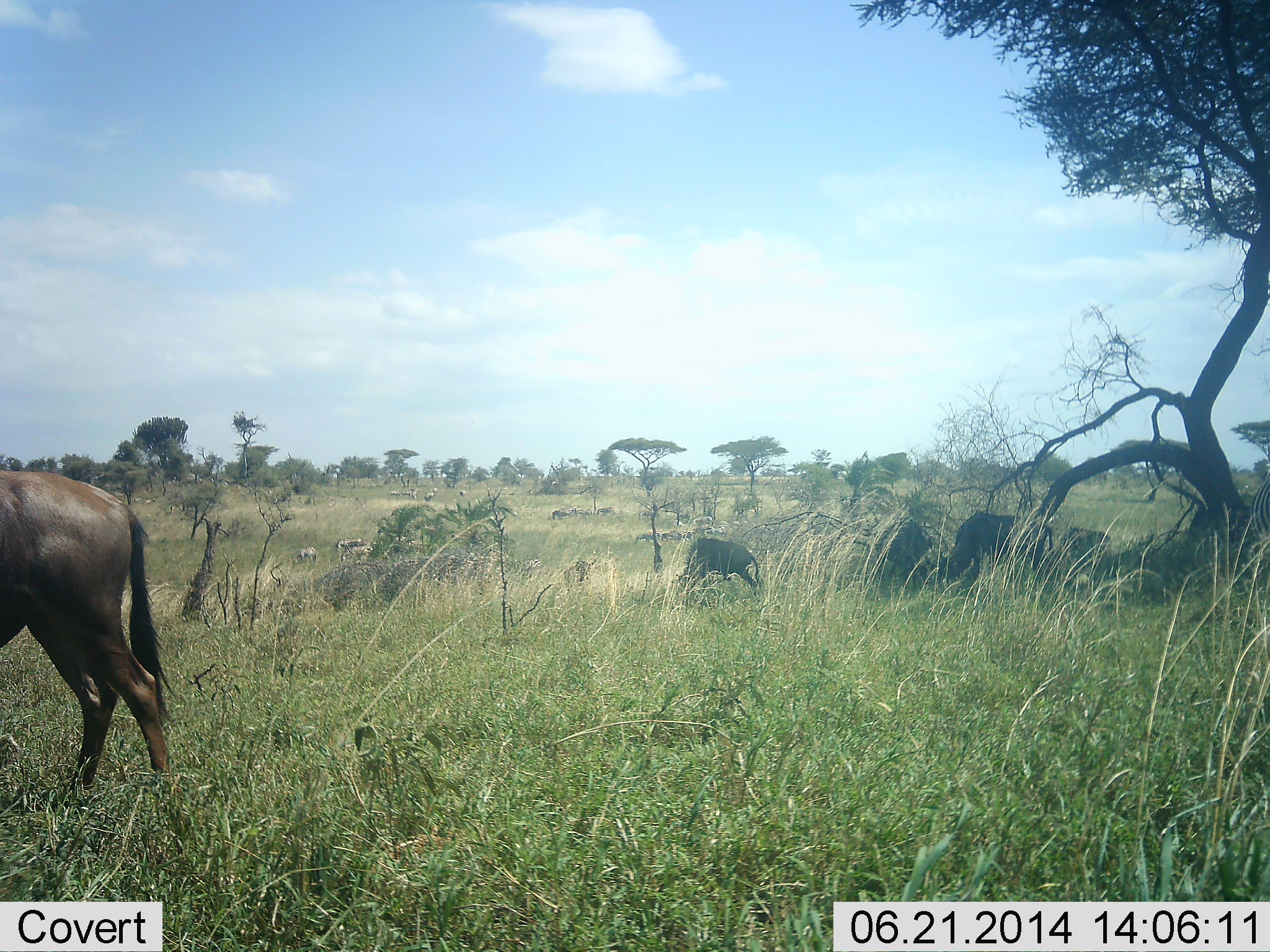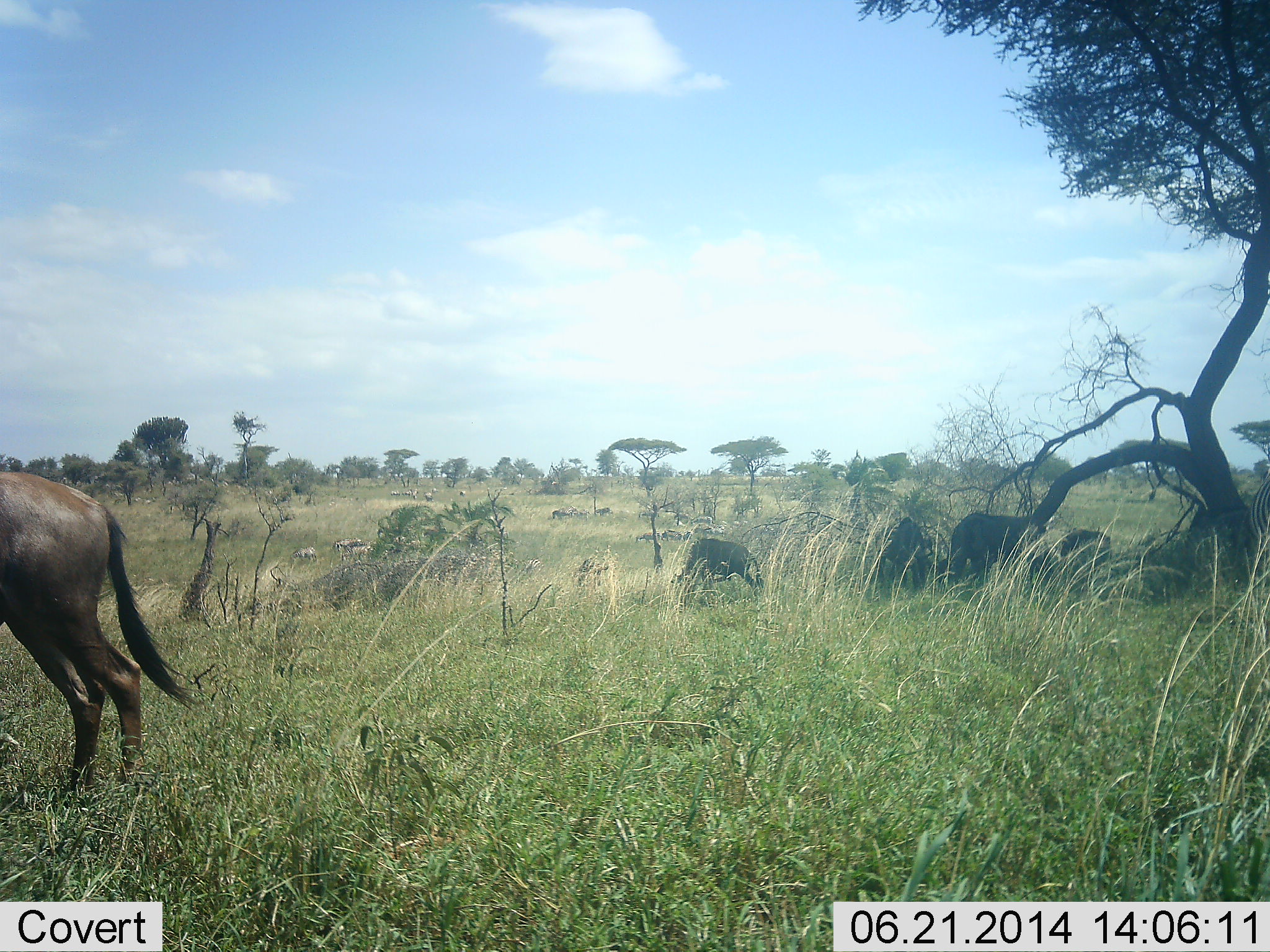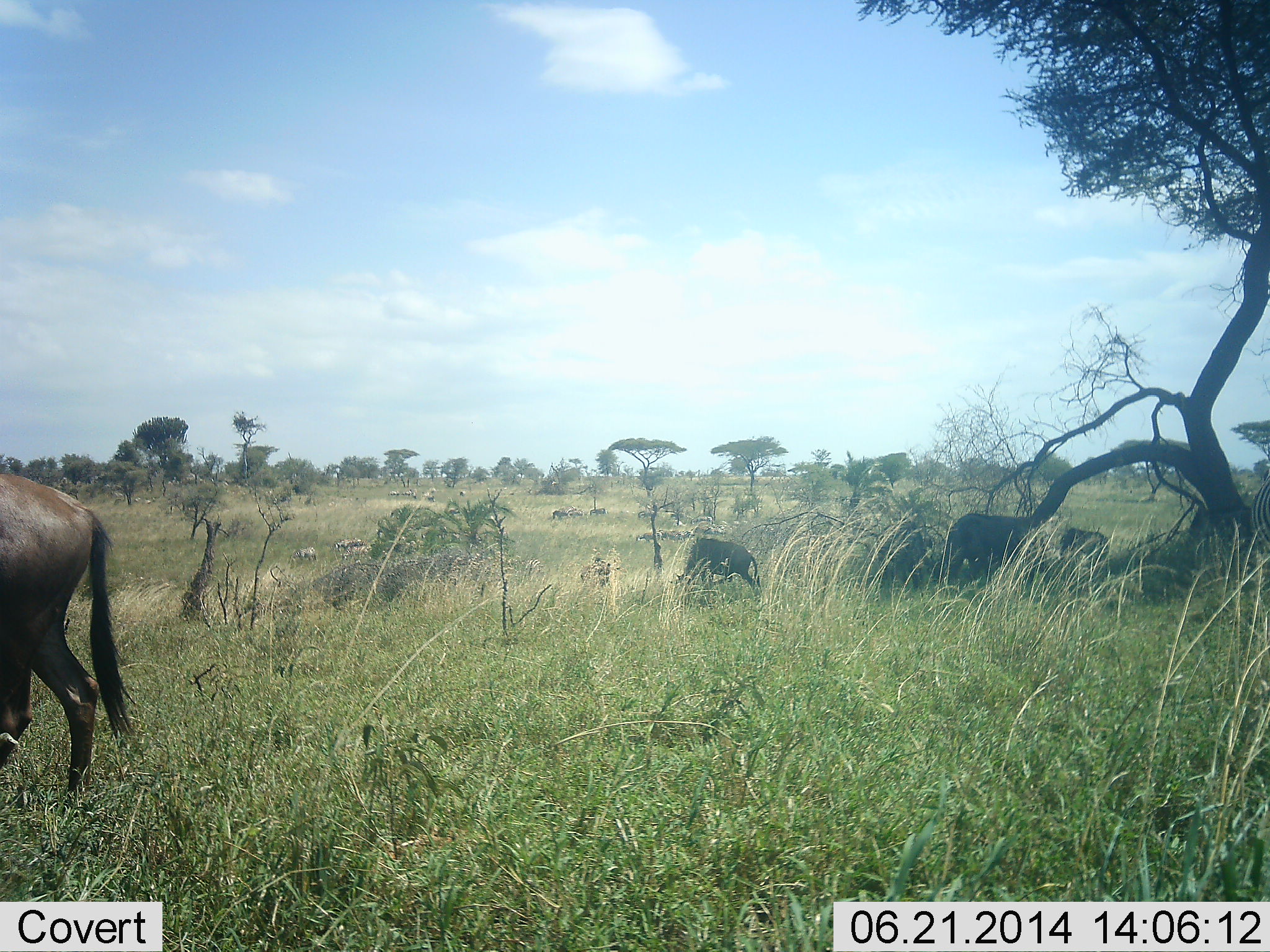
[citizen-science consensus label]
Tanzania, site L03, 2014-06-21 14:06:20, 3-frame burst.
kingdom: Animalia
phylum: Chordata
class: Mammalia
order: Artiodactyla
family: Bovidae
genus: Connochaetes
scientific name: Connochaetes taurinus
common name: blue wildebeest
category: wildebeest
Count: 7.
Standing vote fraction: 50%.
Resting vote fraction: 25%.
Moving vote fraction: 25%.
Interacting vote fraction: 0%.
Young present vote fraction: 0%.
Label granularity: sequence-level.